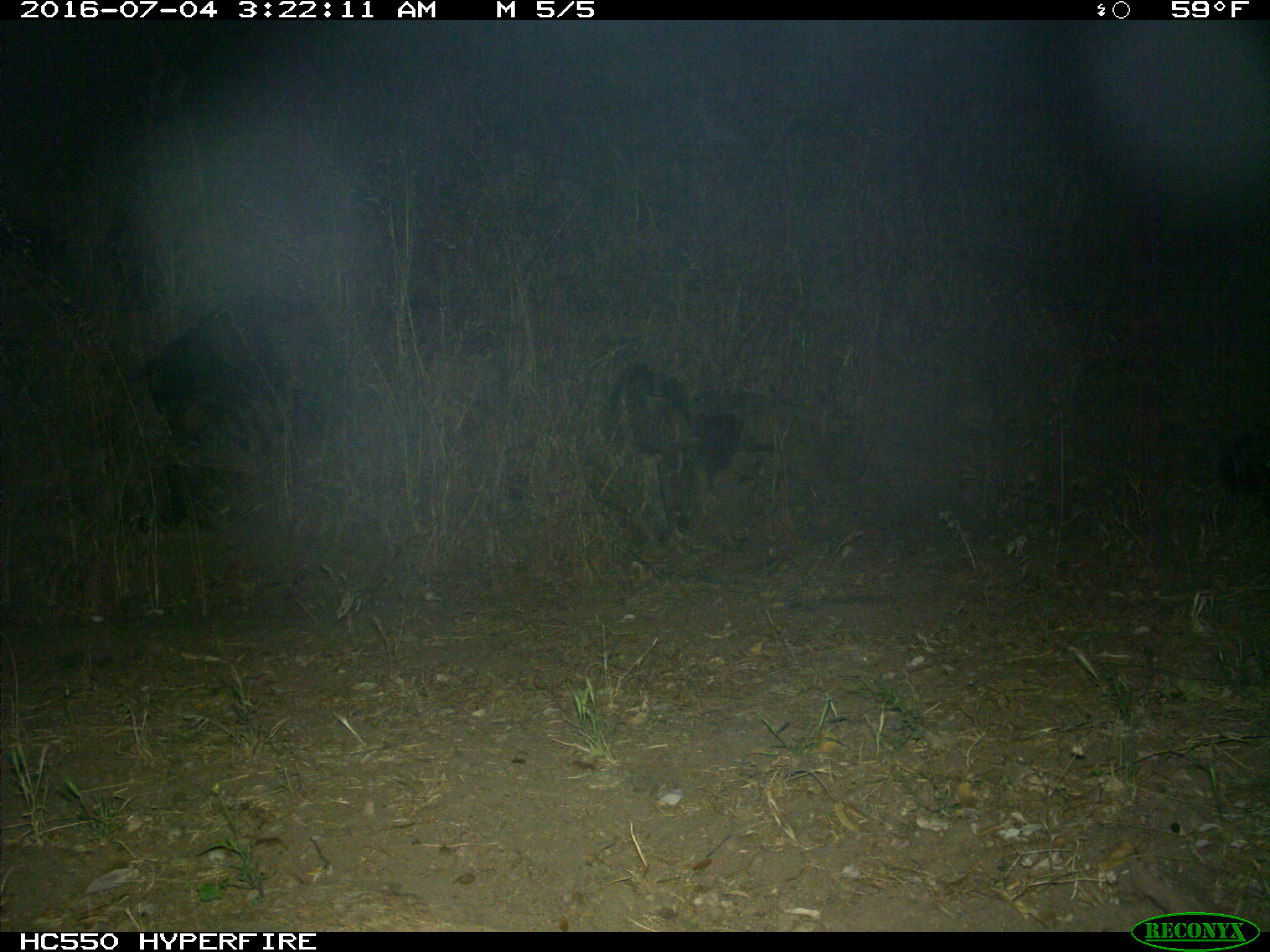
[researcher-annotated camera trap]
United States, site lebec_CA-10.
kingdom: Animalia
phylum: Chordata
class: Mammalia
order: Carnivora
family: Mephitidae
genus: Mephitis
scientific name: Mephitis mephitis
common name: striped skunk